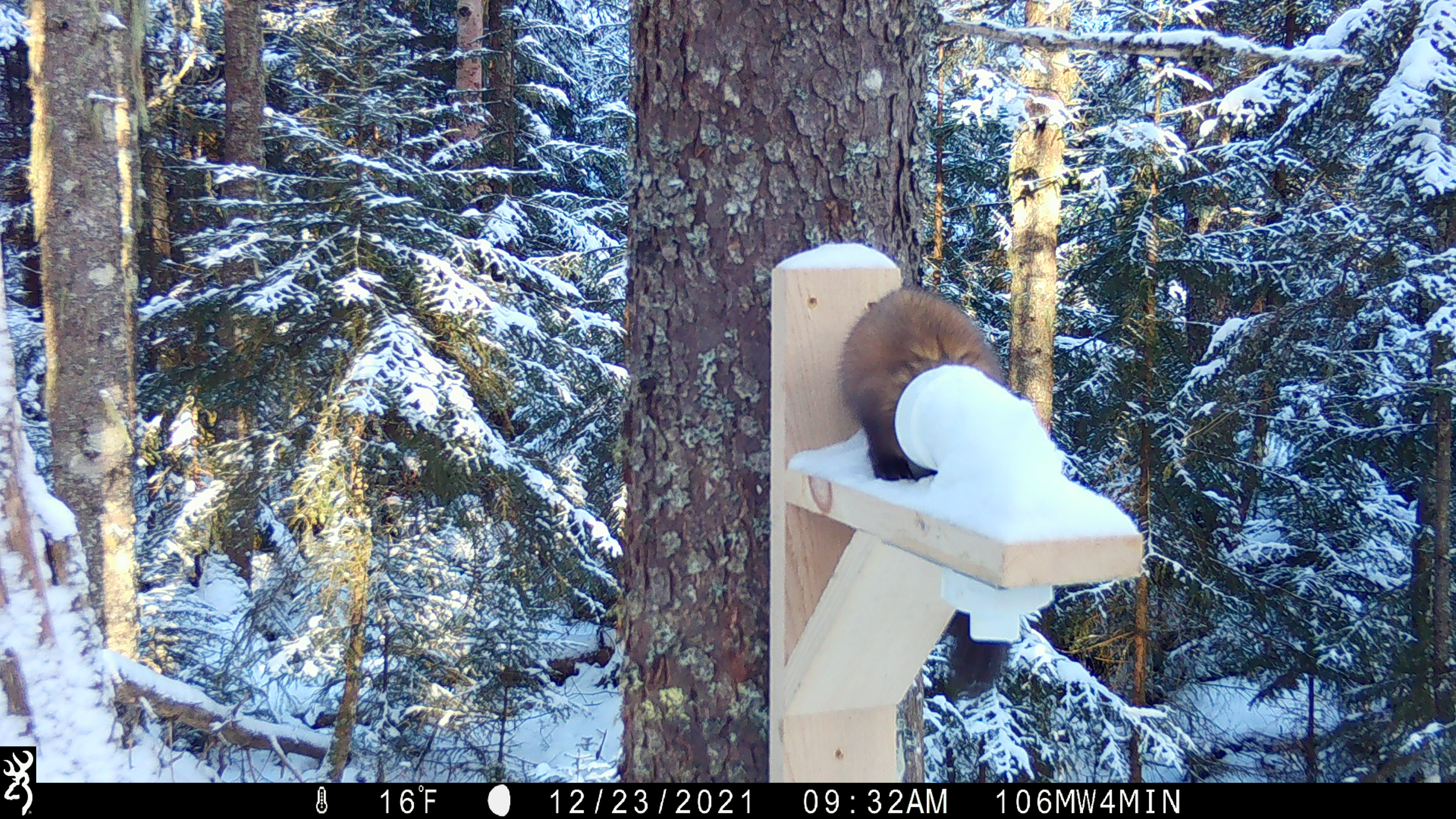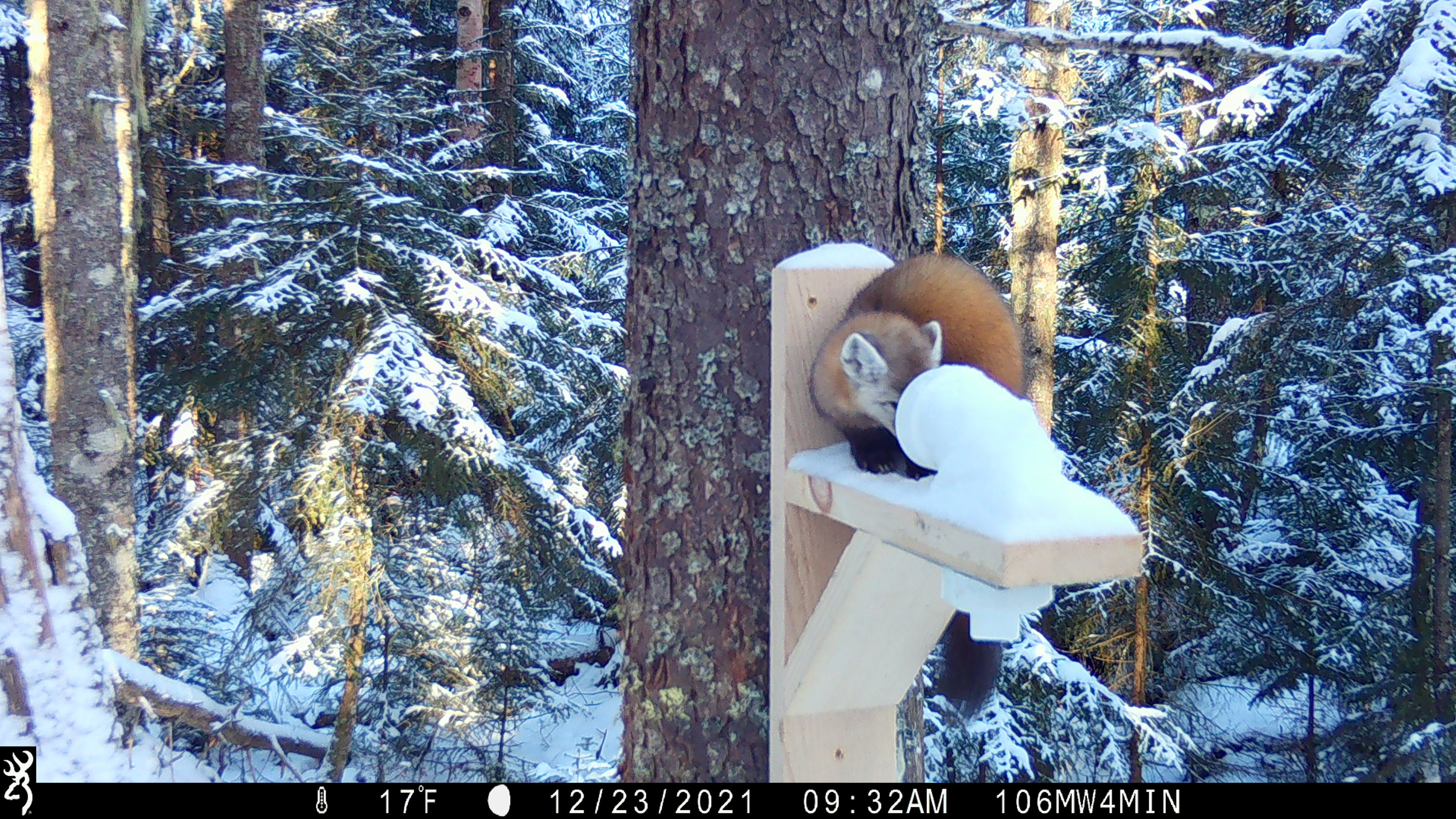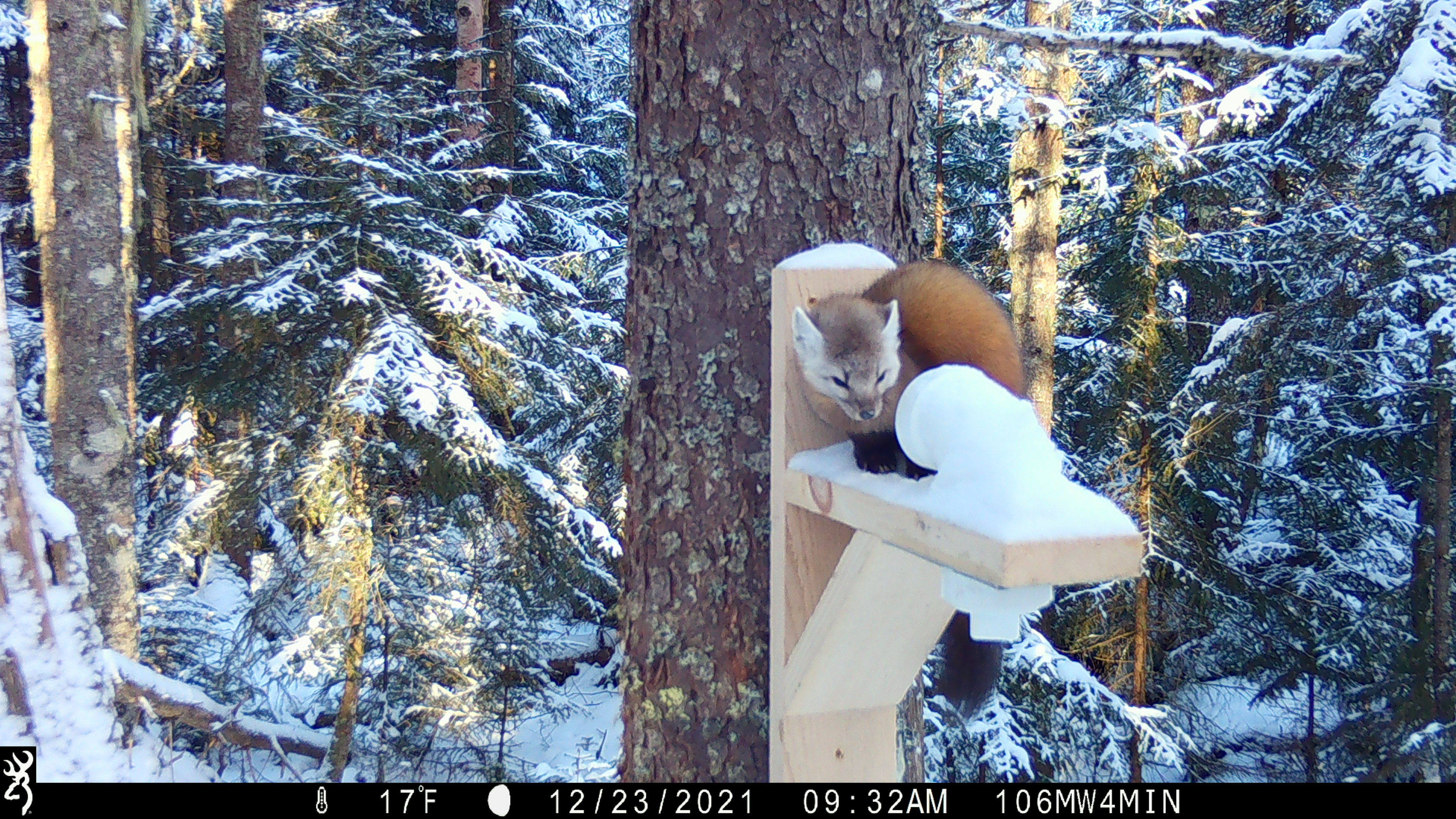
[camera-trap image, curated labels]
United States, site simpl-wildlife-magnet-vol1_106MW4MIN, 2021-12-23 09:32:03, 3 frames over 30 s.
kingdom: Animalia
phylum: Chordata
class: Mammalia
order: Carnivora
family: Mustelidae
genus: Martes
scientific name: Martes americana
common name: american marten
American marten (Martes americana).